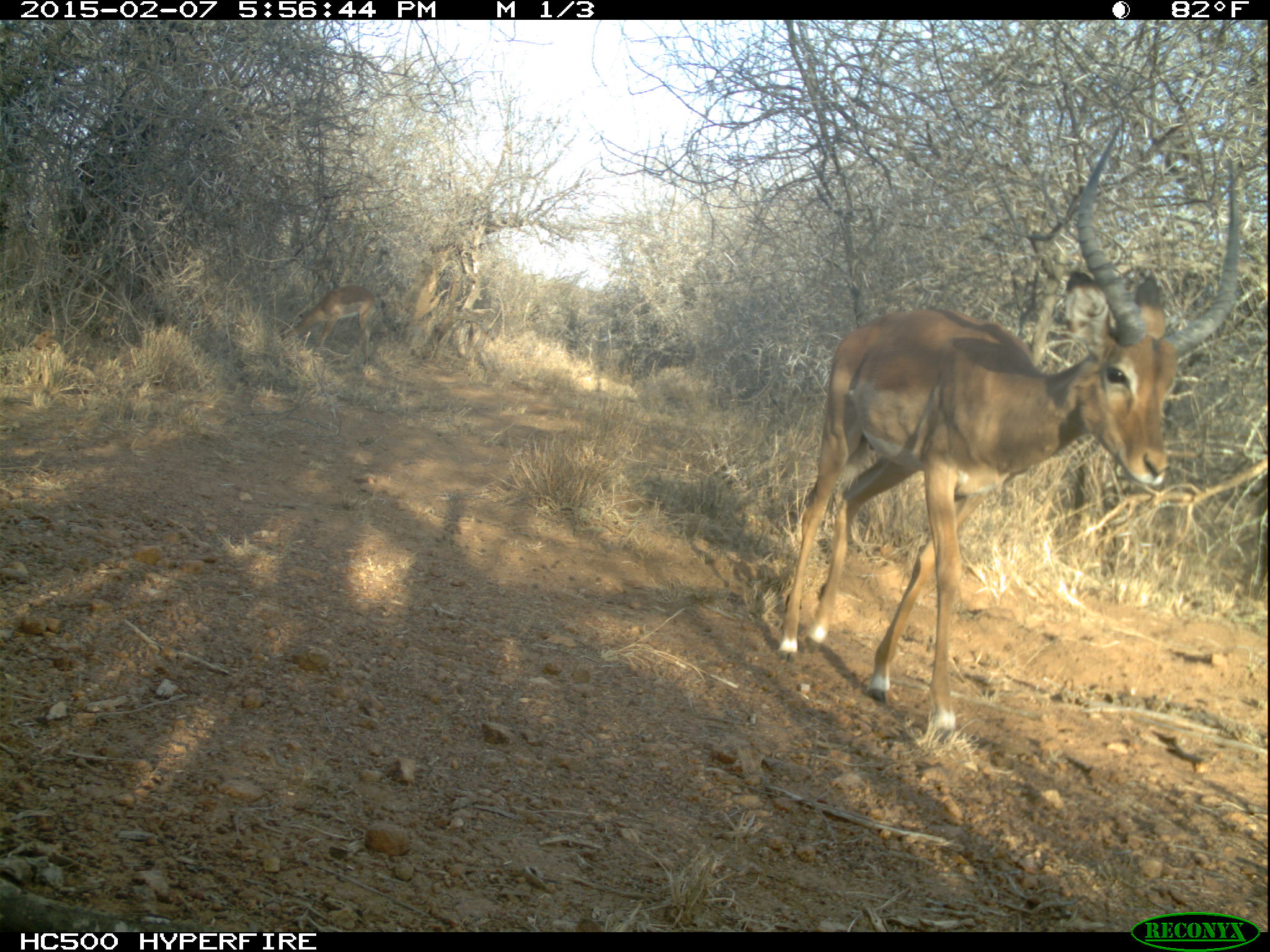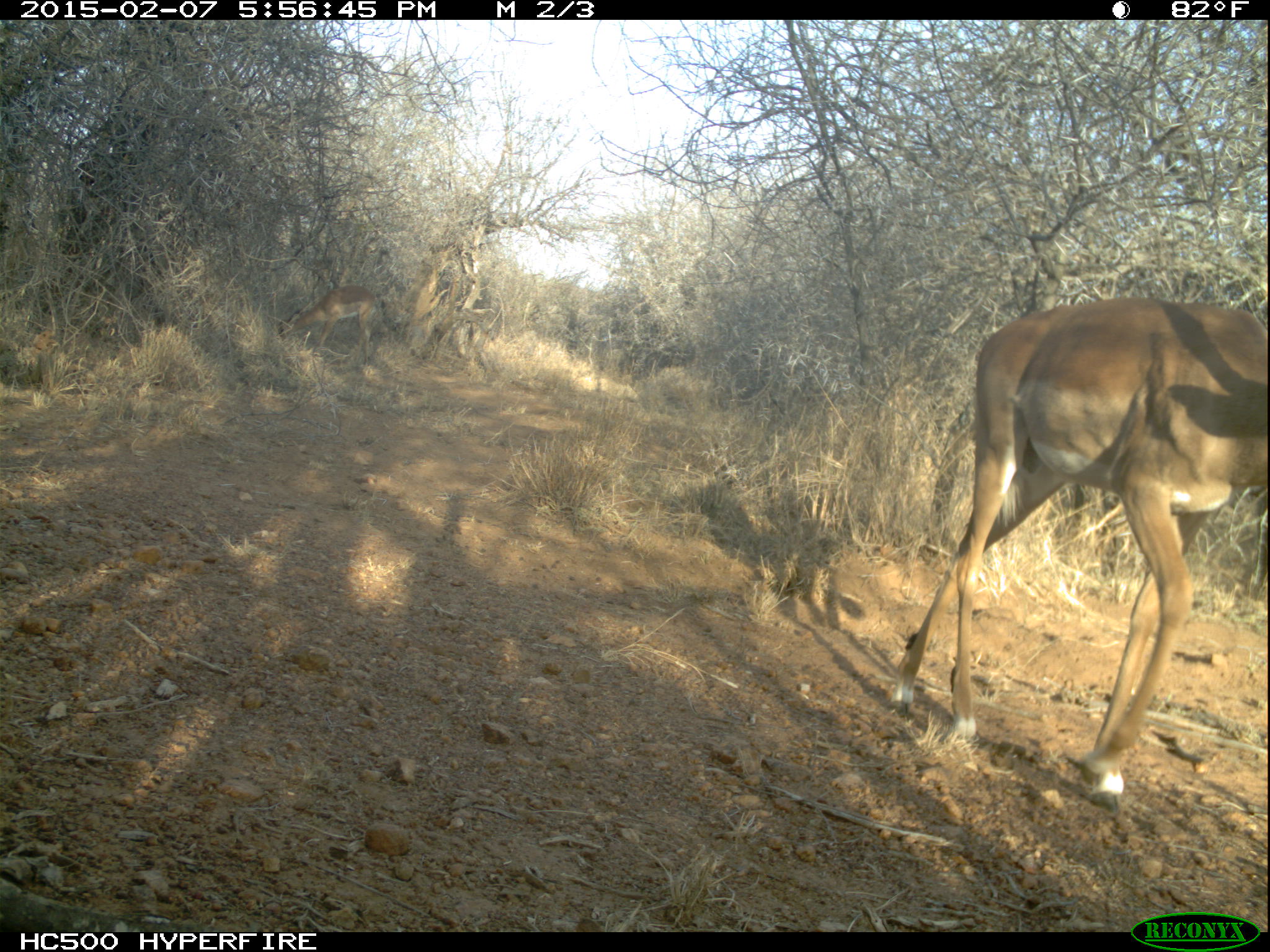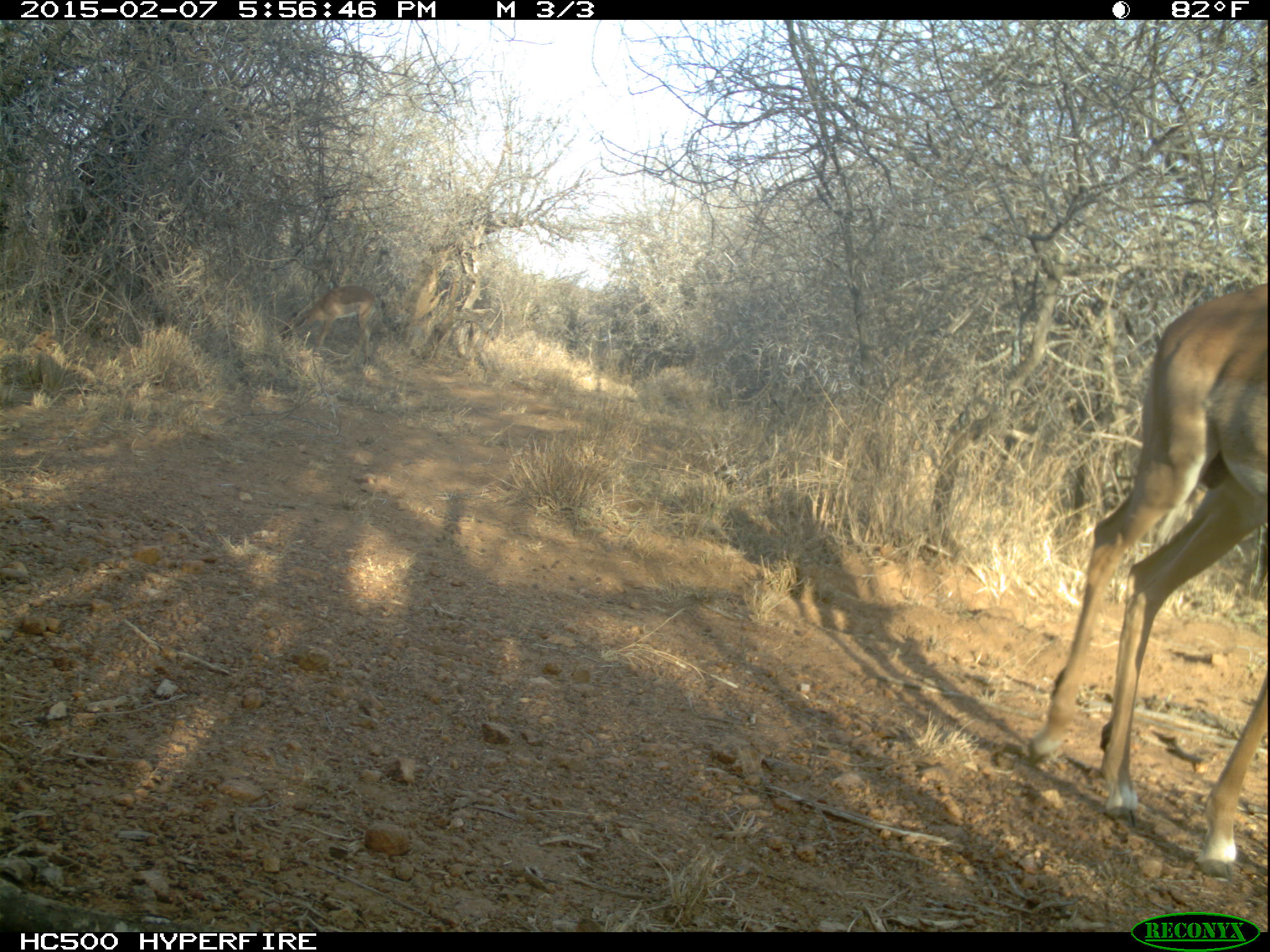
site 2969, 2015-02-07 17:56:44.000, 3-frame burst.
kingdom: Animalia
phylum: Chordata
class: Mammalia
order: Artiodactyla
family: Bovidae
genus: Aepyceros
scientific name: Aepyceros melampus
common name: impala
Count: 2.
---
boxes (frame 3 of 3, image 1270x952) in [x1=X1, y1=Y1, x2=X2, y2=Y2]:
aepyceros melampus: [x1=1025, y1=282, x2=1269, y2=880]; [x1=278, y1=286, x2=377, y2=369]